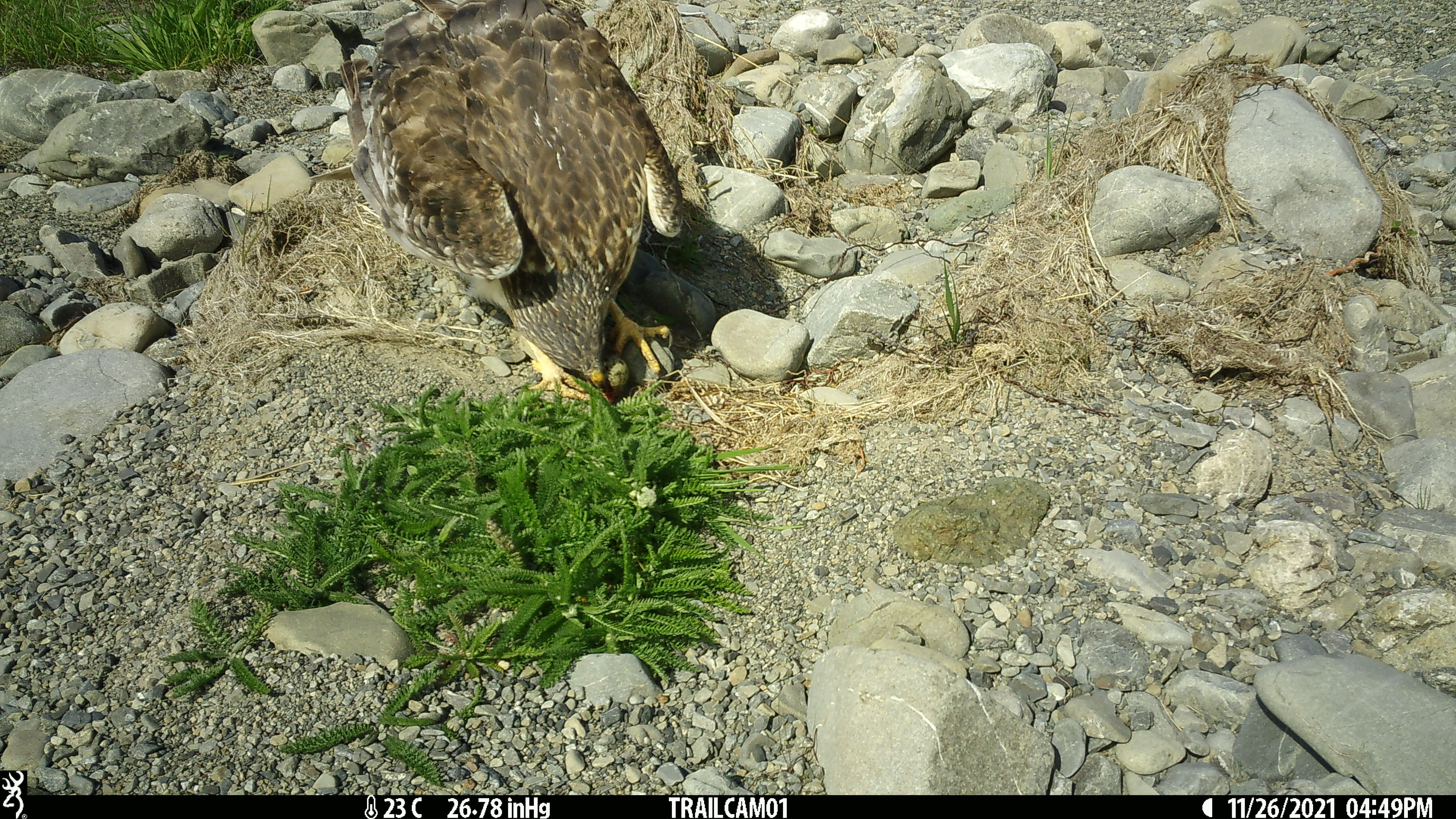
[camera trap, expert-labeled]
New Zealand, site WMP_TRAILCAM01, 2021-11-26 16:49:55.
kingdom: Animalia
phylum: Chordata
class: Aves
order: Accipitriformes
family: Accipitridae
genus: Circus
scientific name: Circus approximans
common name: swamp harrier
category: harrier